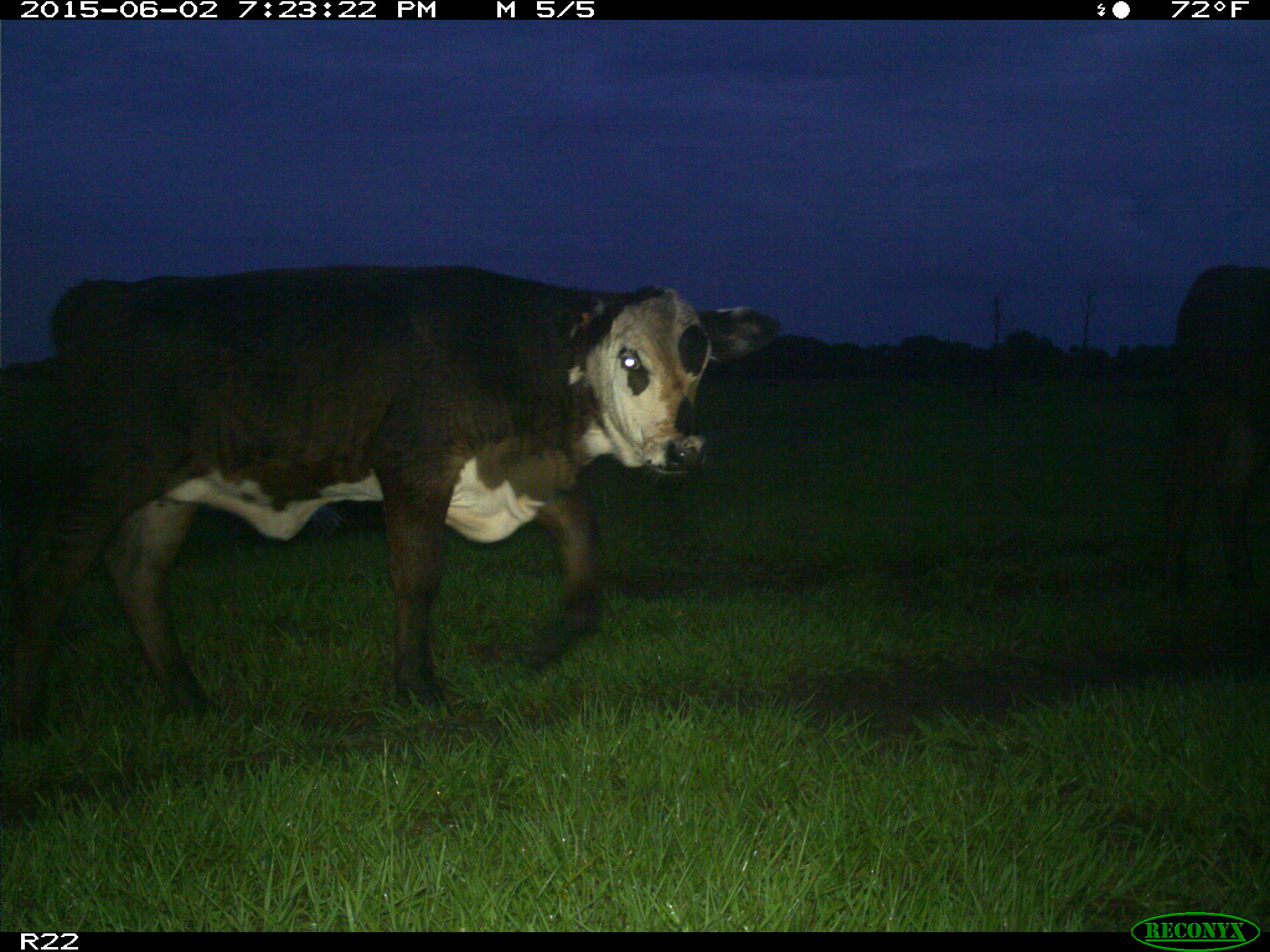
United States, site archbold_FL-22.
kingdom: Animalia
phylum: Chordata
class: Mammalia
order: Artiodactyla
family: Bovidae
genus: Bos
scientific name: Bos taurus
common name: domestic cow